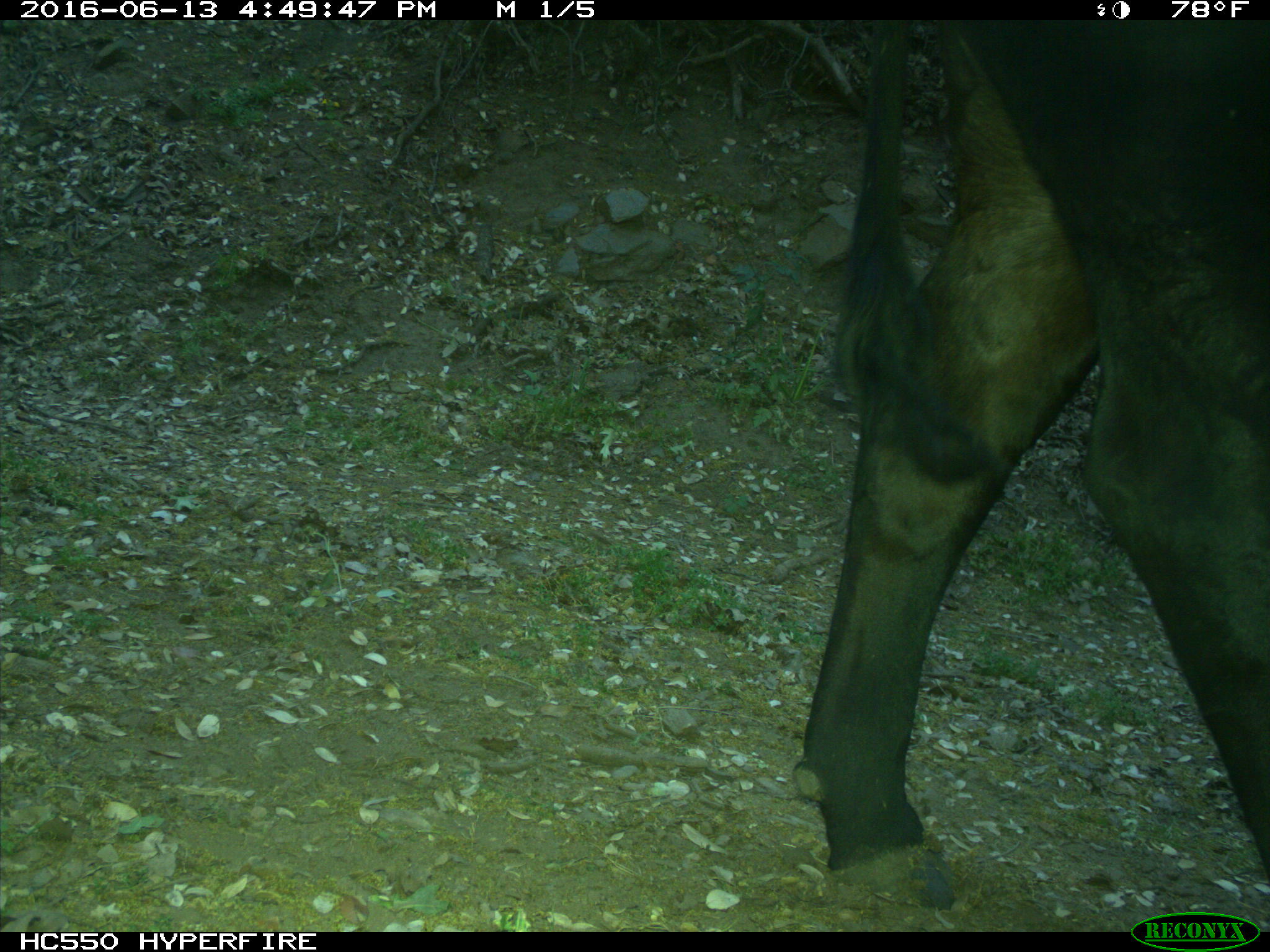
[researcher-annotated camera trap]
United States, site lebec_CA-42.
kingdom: Animalia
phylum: Chordata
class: Mammalia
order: Artiodactyla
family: Bovidae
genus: Bos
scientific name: Bos taurus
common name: domestic cow